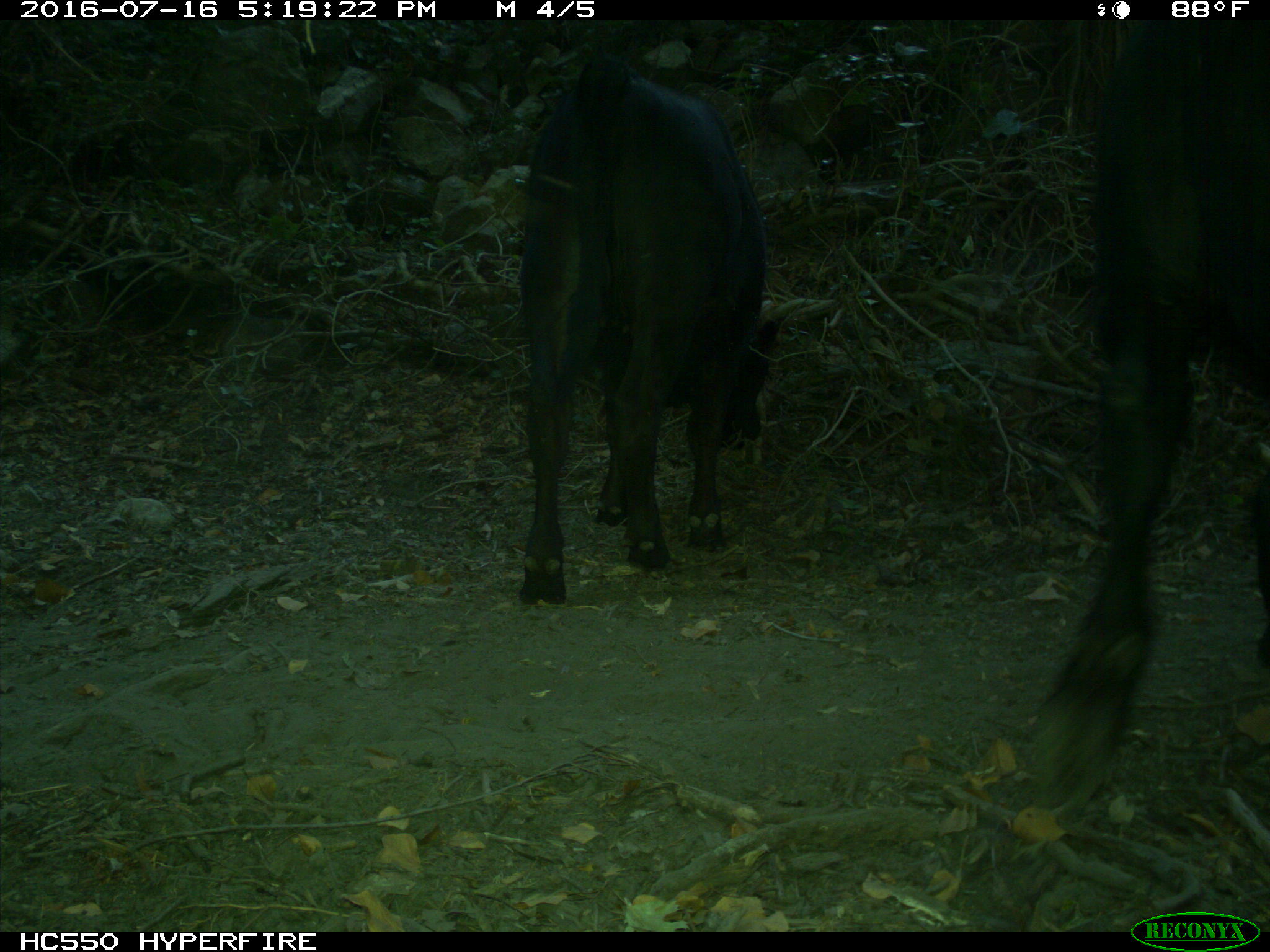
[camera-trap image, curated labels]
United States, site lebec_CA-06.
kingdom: Animalia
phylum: Chordata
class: Mammalia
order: Artiodactyla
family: Bovidae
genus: Bos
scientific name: Bos taurus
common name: domestic cow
Bos taurus (domestic cow).